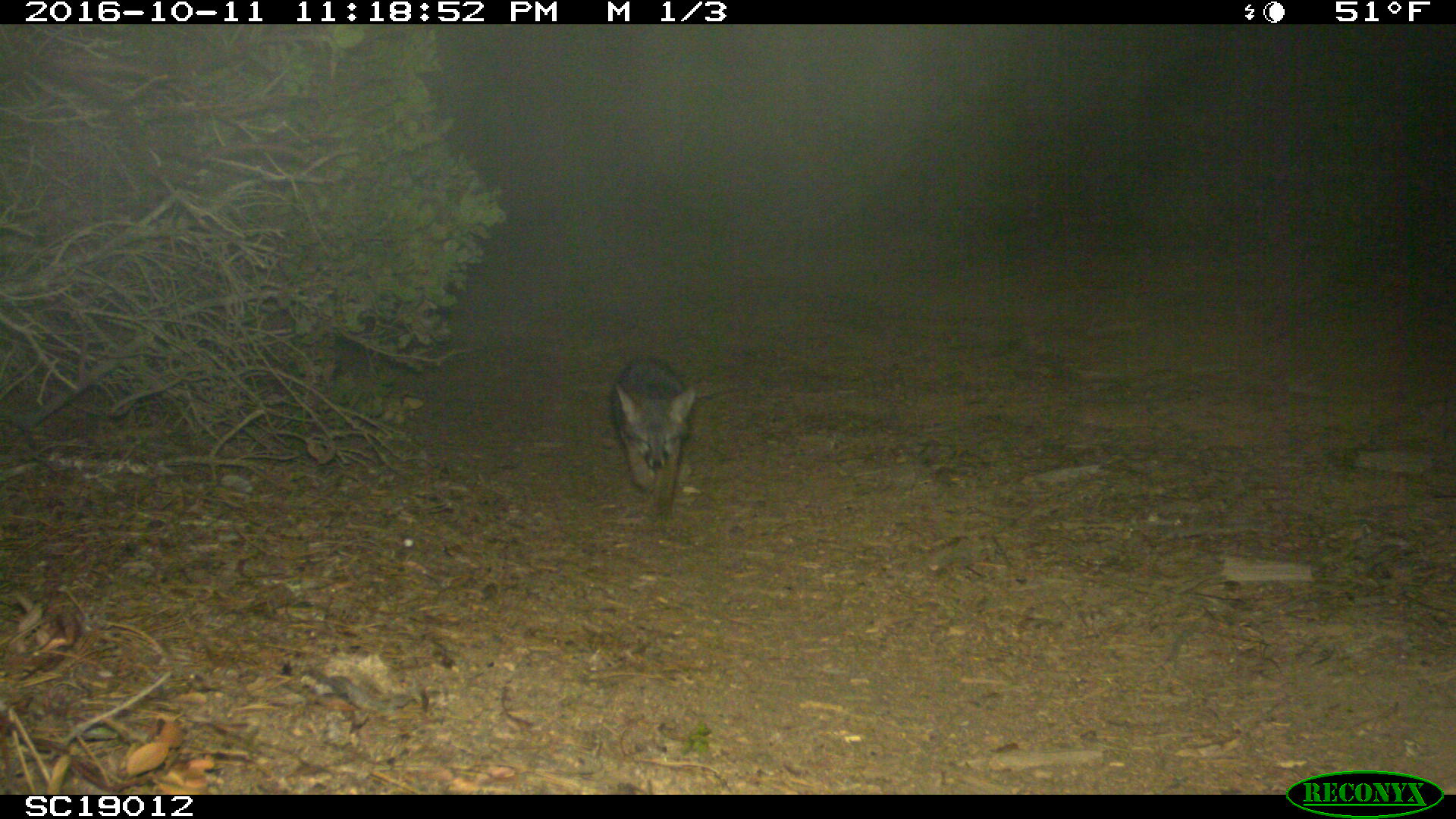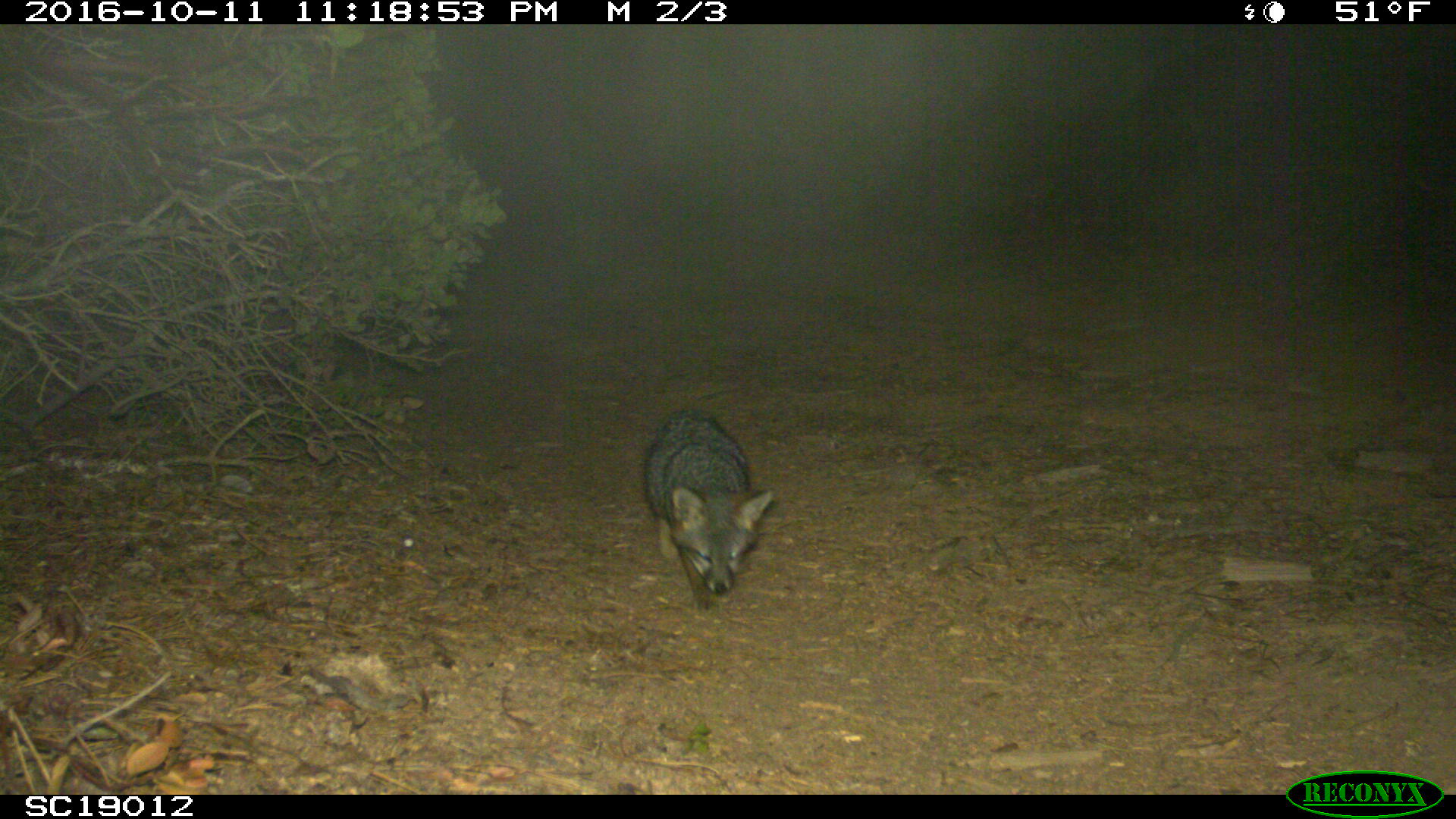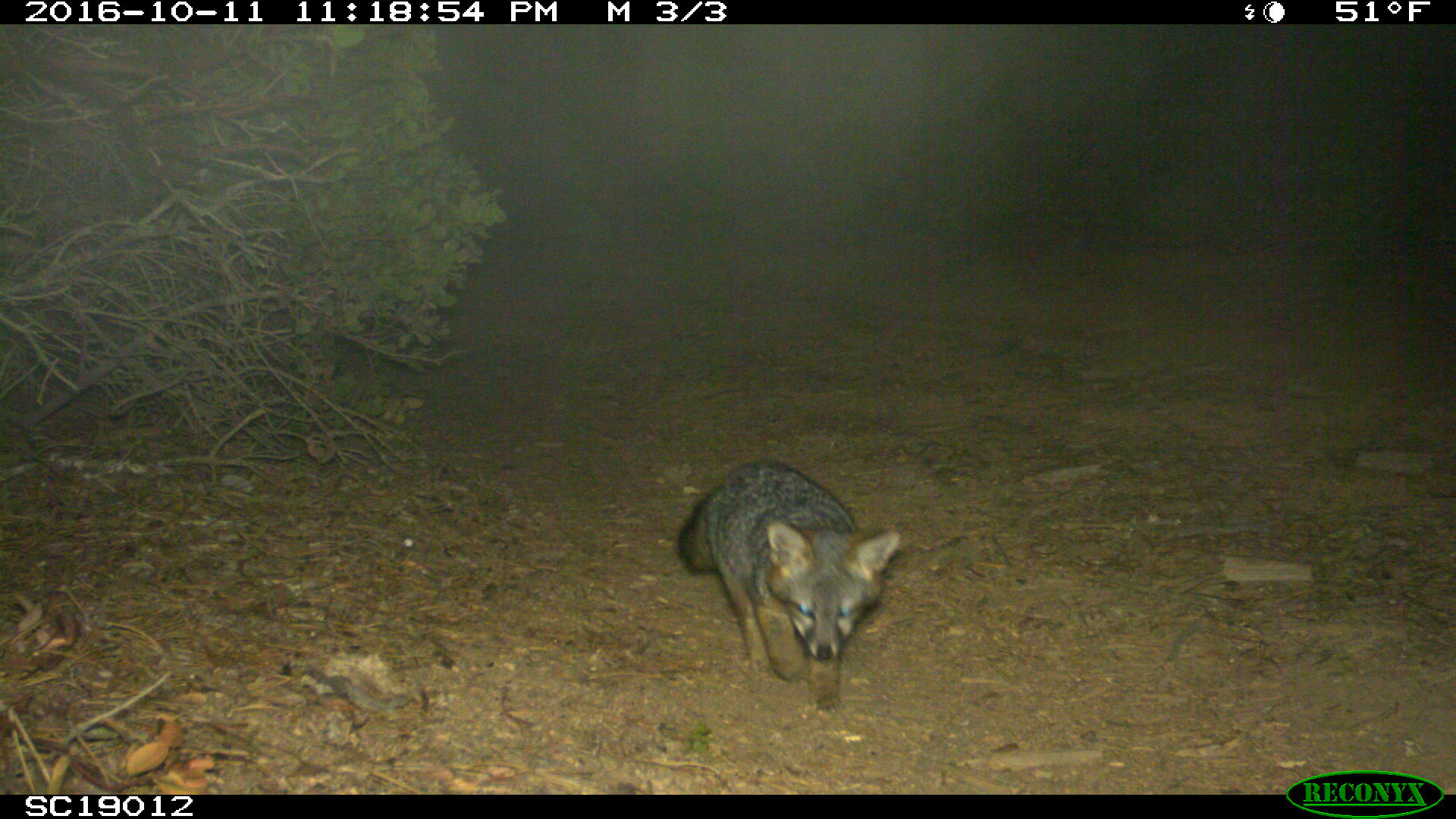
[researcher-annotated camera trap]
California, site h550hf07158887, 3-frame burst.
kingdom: Animalia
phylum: Chordata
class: Mammalia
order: Carnivora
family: Canidae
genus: Urocyon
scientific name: Urocyon littoralis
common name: island fox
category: fox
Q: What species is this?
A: Fox (island fox) (Urocyon littoralis).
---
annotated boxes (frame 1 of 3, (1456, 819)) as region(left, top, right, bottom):
fox: region(609, 355, 696, 522)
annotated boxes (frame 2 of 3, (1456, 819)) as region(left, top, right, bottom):
fox: region(642, 410, 773, 611)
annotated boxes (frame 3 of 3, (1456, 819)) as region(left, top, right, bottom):
fox: region(676, 459, 902, 715)